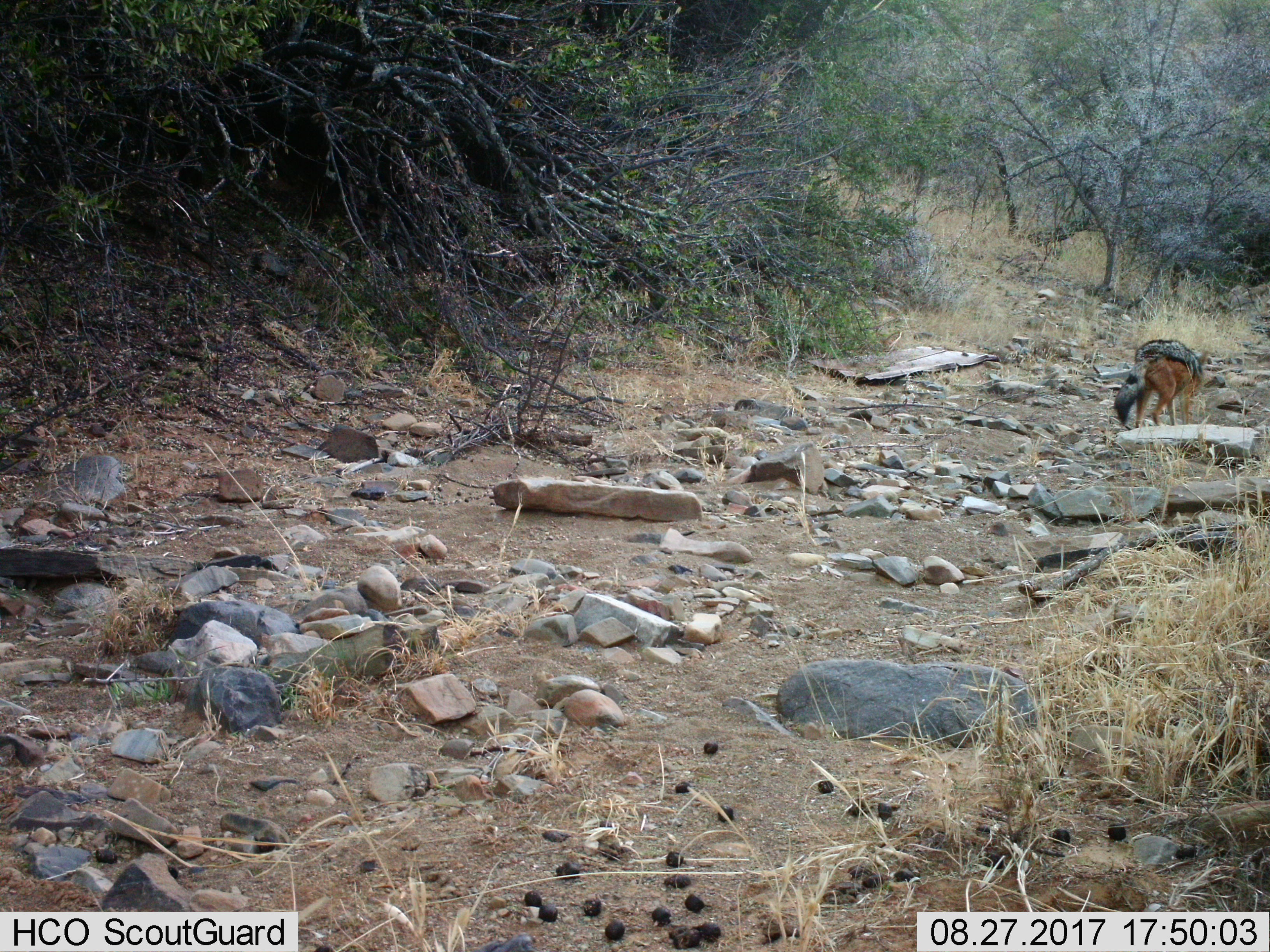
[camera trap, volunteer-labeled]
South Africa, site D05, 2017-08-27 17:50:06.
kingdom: Animalia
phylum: Chordata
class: Mammalia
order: Carnivora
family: Canidae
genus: Lupulella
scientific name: Lupulella mesomelas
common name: black-backed jackal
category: jackalblackbacked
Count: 1.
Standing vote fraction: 20%.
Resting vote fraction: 0%.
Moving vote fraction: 80%.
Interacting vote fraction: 0%.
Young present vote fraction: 0%.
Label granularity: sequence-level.